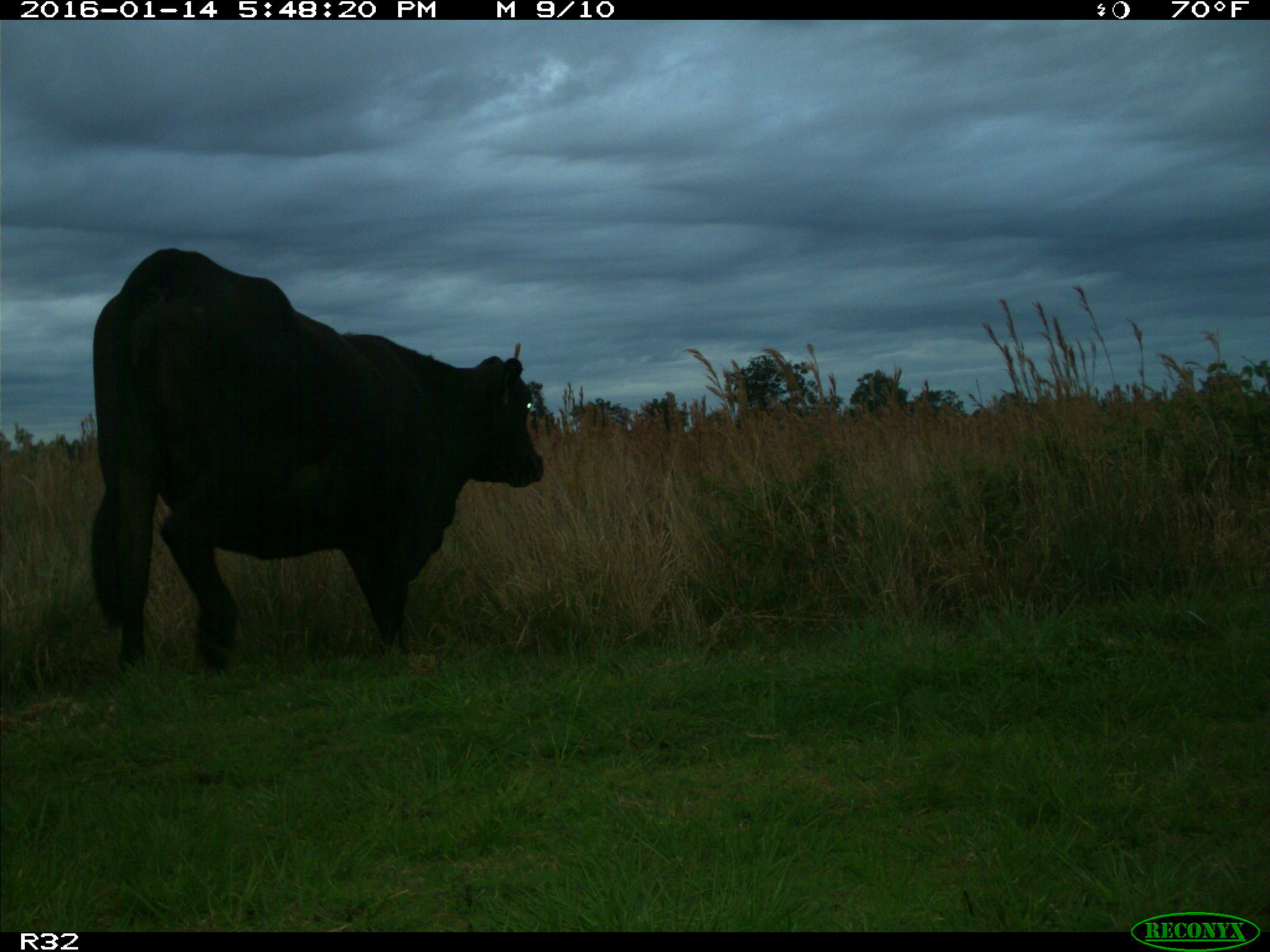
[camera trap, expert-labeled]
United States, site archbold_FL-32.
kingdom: Animalia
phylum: Chordata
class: Mammalia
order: Artiodactyla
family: Bovidae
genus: Bos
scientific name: Bos taurus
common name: domestic cow